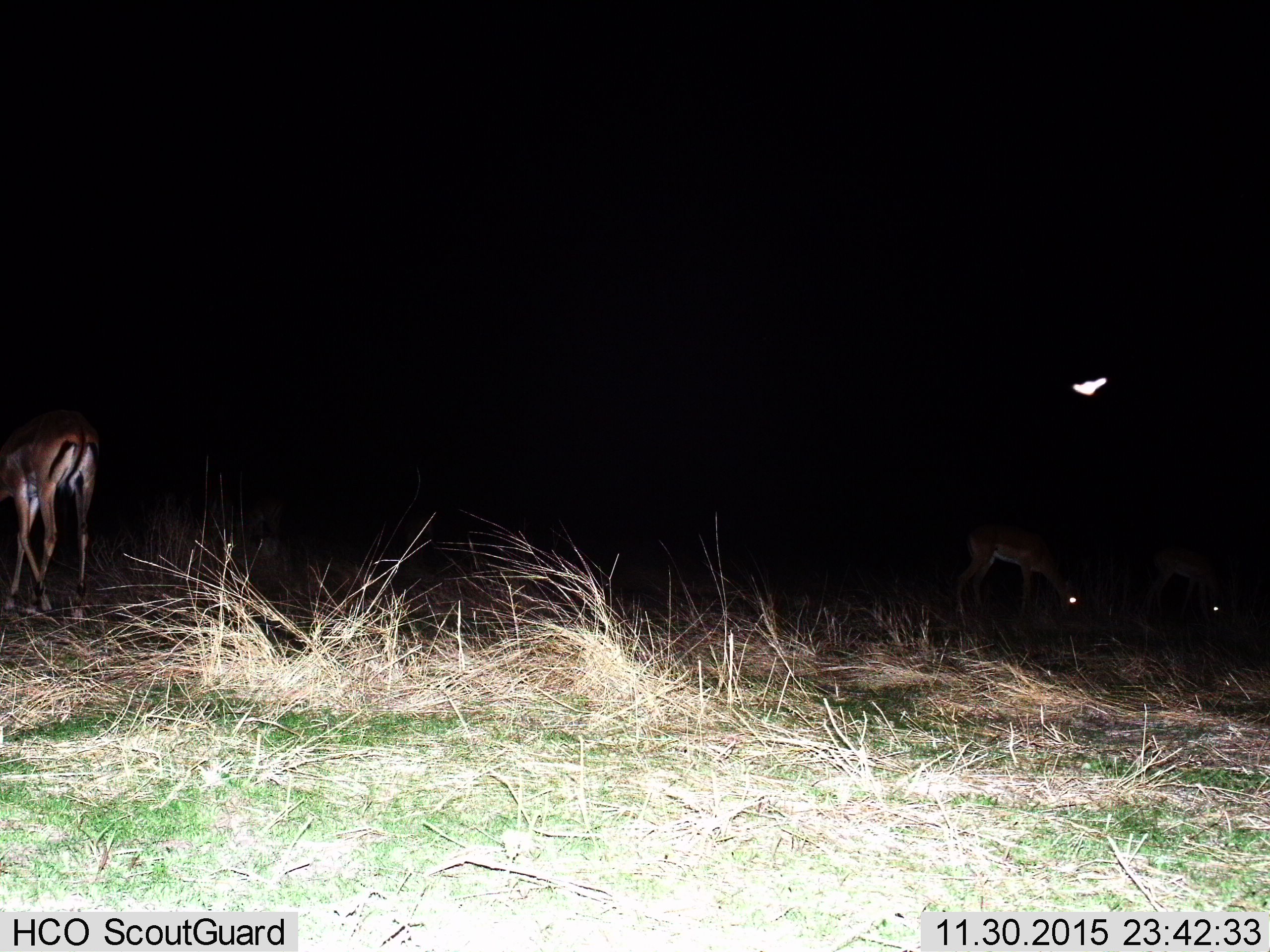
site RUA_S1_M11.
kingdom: Animalia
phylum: Chordata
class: Mammalia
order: Artiodactyla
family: Bovidae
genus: Aepyceros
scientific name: Aepyceros melampus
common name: impala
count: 3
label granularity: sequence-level